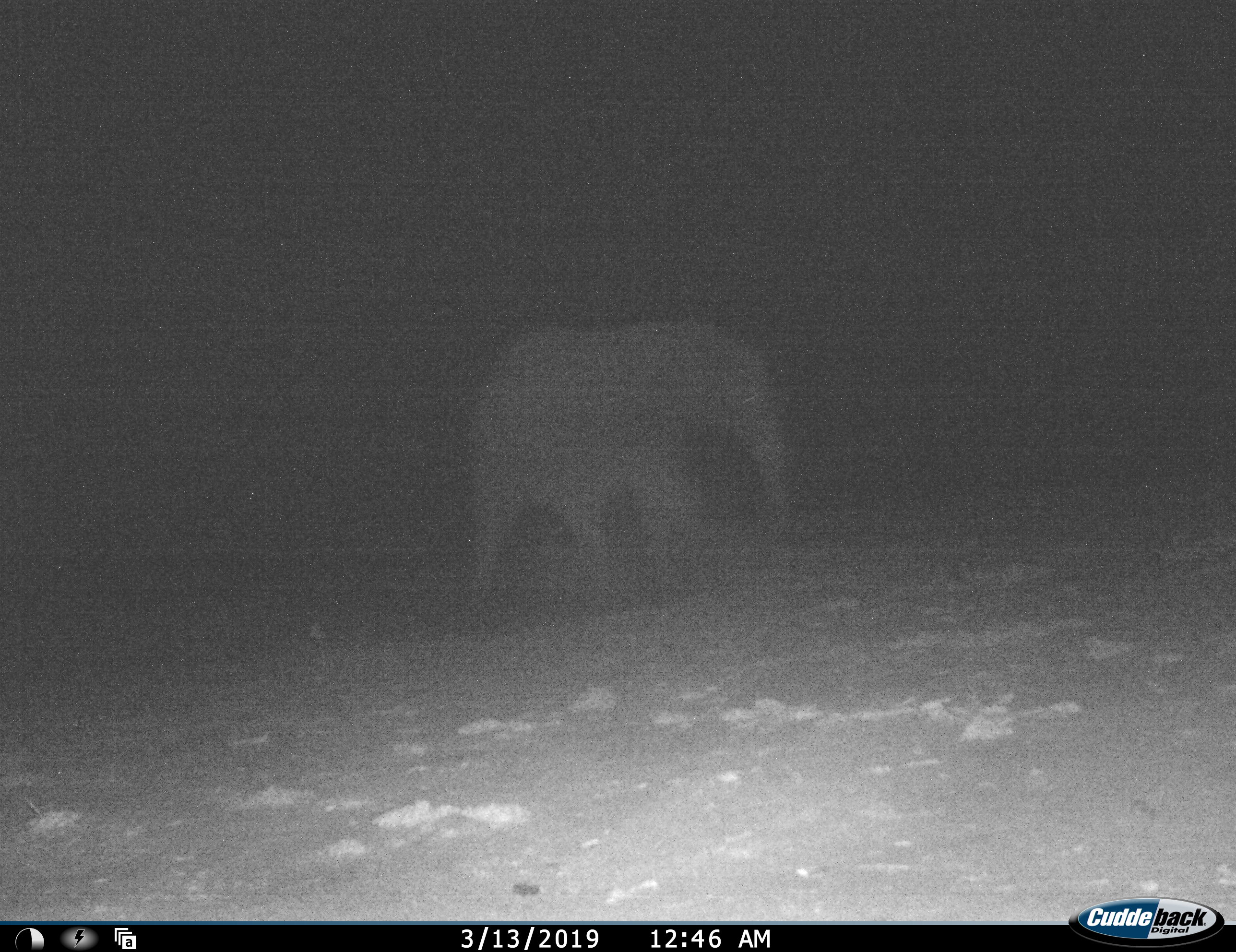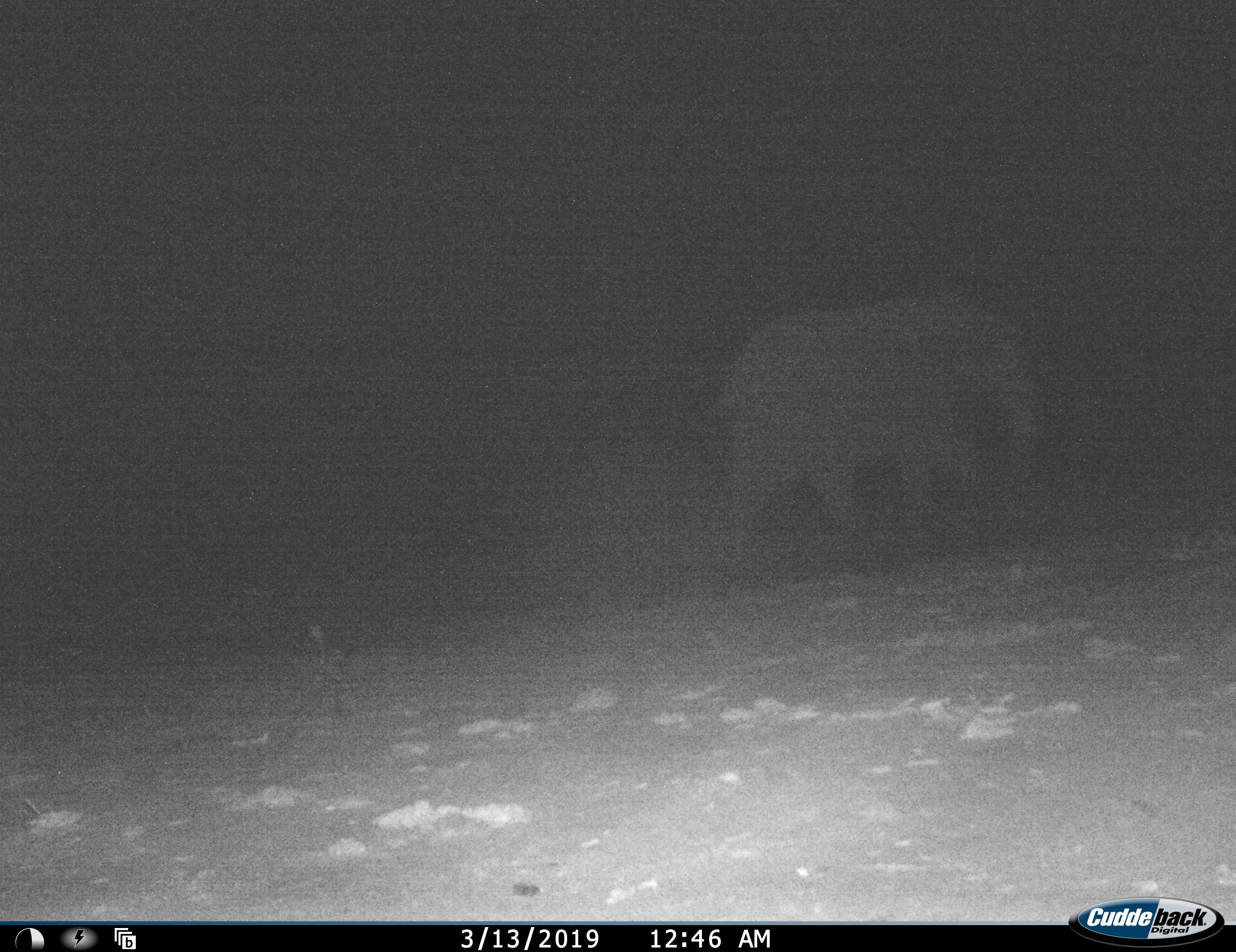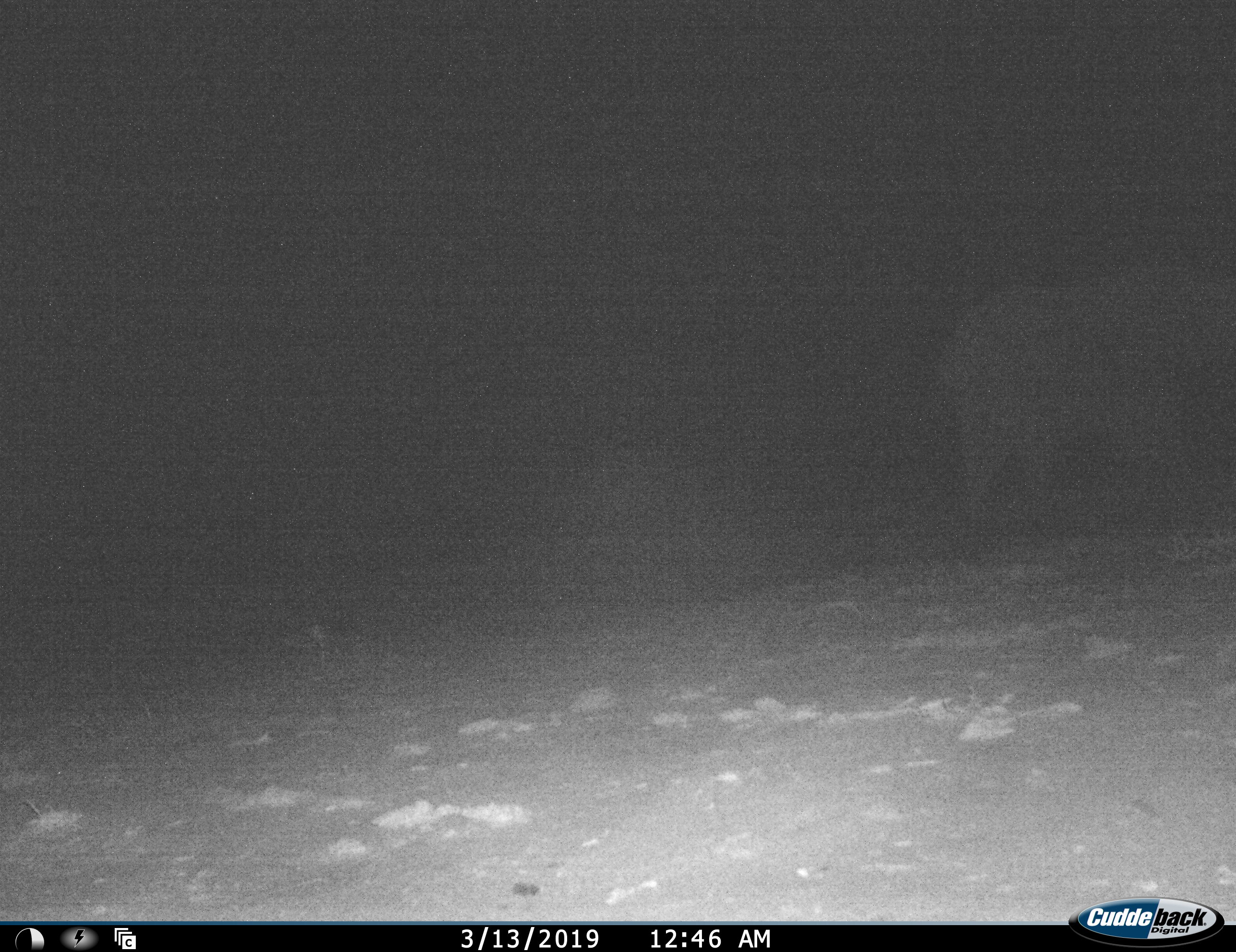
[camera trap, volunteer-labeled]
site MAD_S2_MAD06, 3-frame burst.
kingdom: Animalia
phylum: Chordata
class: Mammalia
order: Proboscidea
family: Elephantidae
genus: Loxodonta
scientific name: Loxodonta africana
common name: african bush elephant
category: elephant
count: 1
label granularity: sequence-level